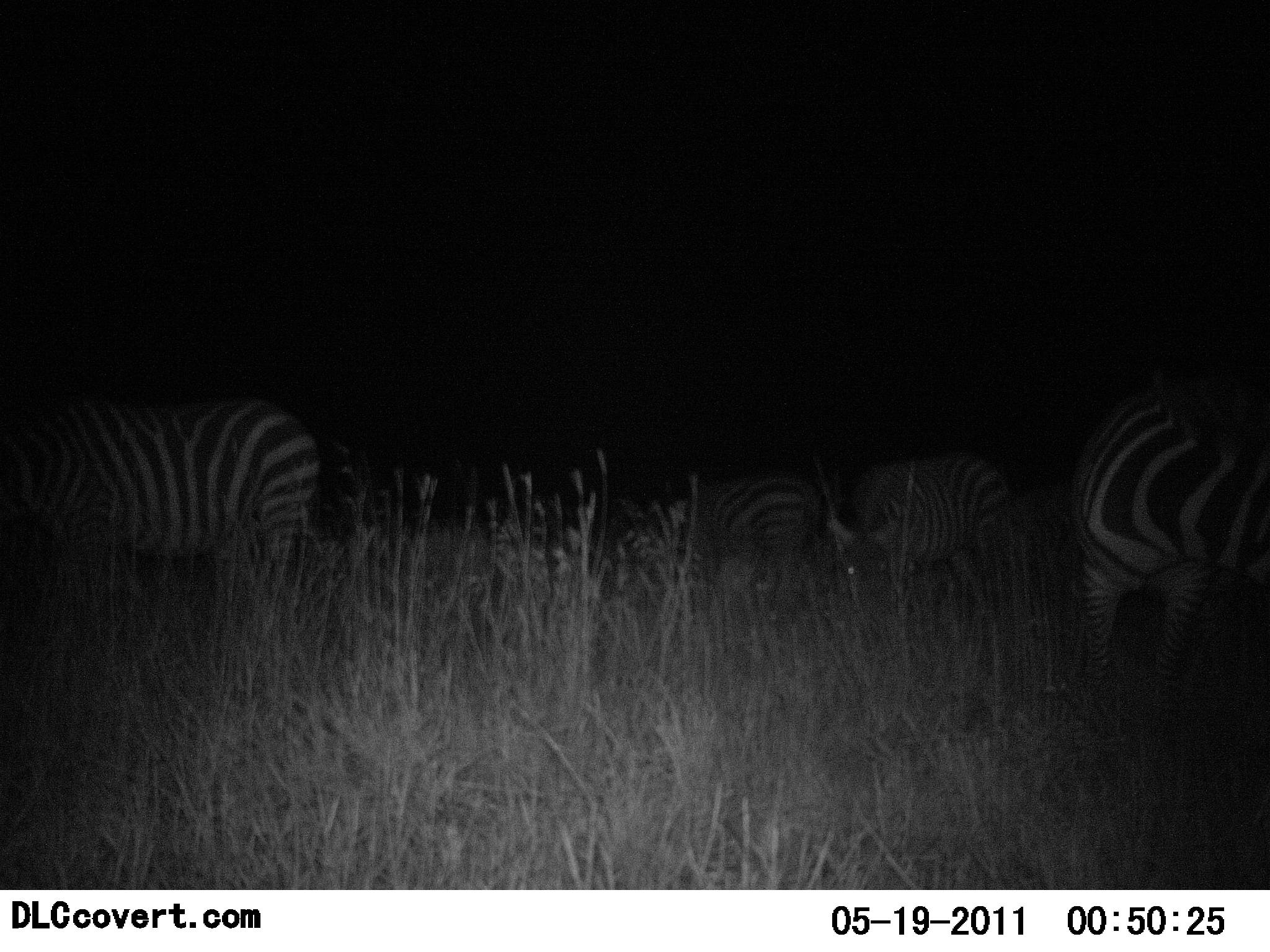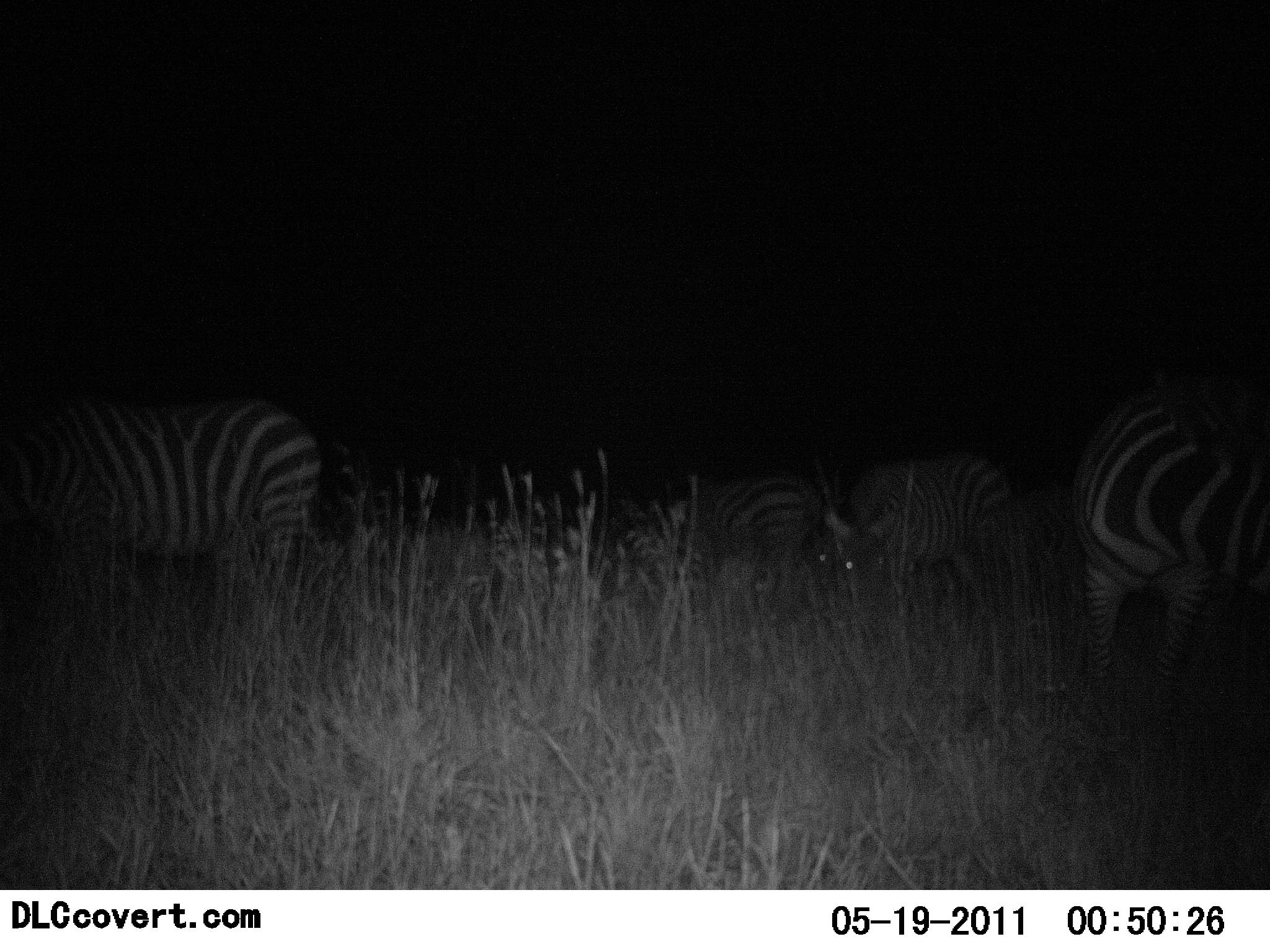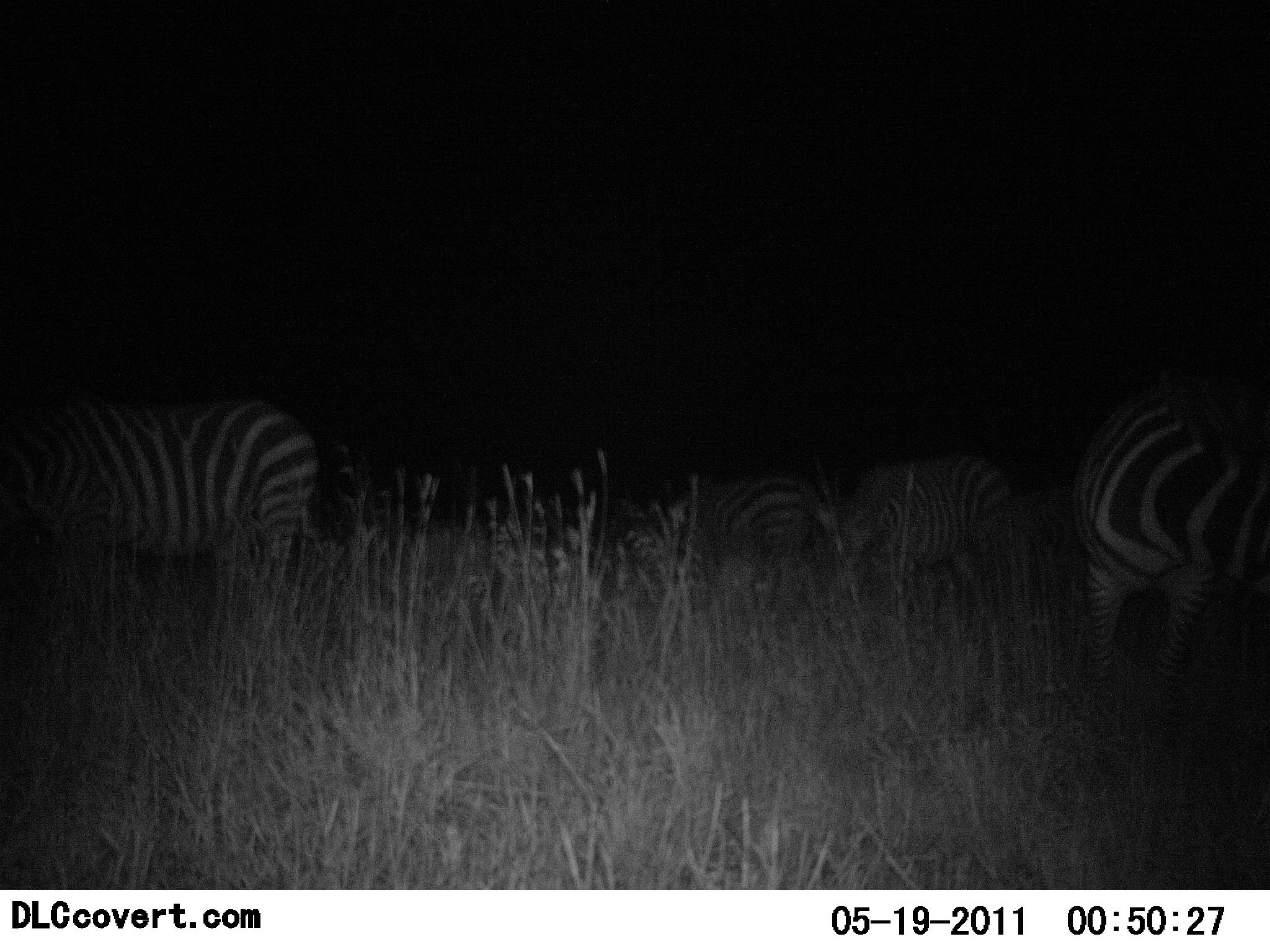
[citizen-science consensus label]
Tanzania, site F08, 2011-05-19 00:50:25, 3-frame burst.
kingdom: Animalia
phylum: Chordata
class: Mammalia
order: Perissodactyla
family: Equidae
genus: Equus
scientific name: Equus quagga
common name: plains zebra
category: zebra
Zebra (plains zebra) (Equus quagga), count 4. Behavior (volunteer vote fractions): standing 62%, resting 0%, moving 8%, interacting 0%. Young present (vote fraction): 0%. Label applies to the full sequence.